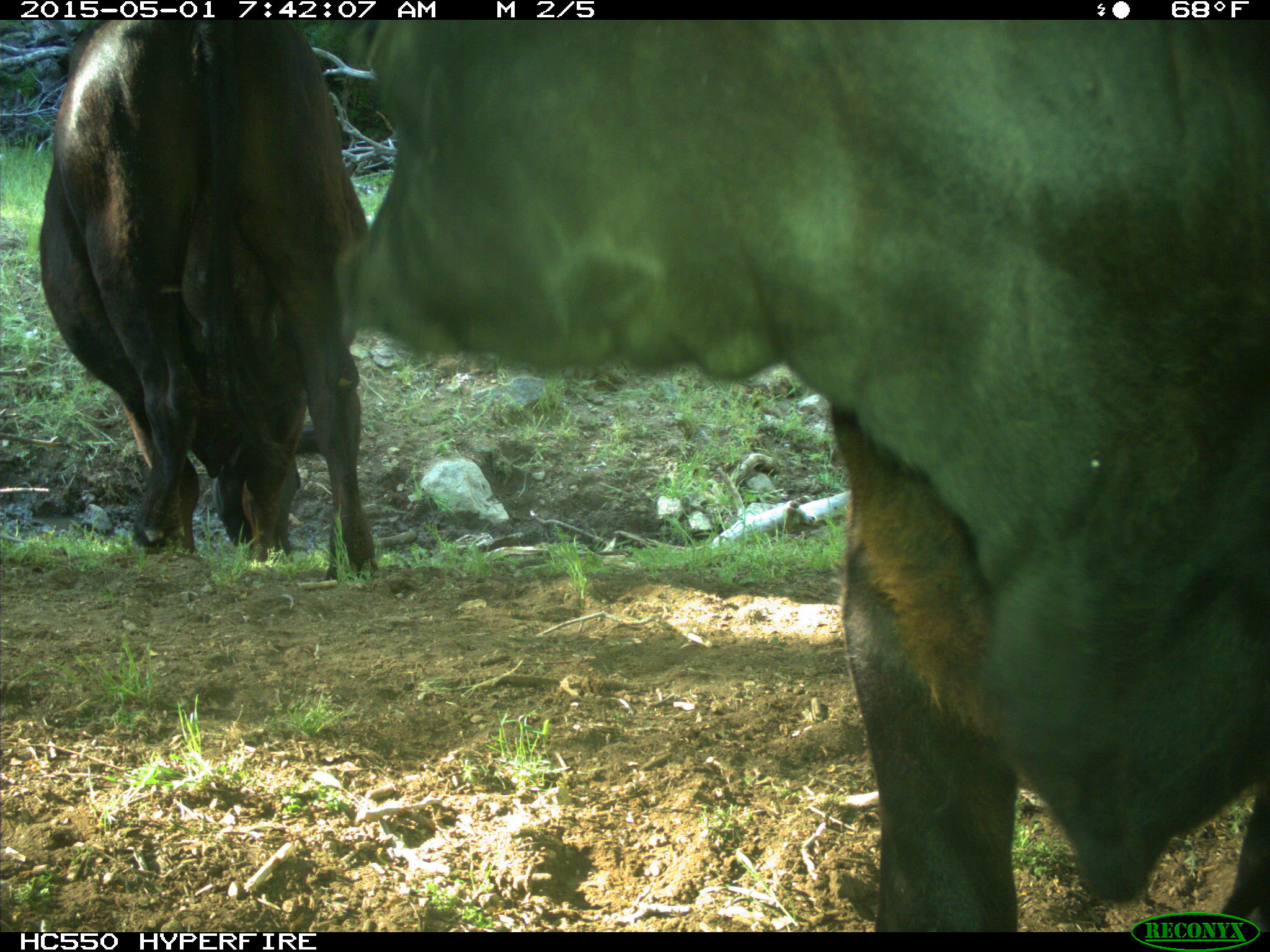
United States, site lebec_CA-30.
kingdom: Animalia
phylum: Chordata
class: Mammalia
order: Artiodactyla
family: Bovidae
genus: Bos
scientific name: Bos taurus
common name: domestic cow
Bos taurus (domestic cow).